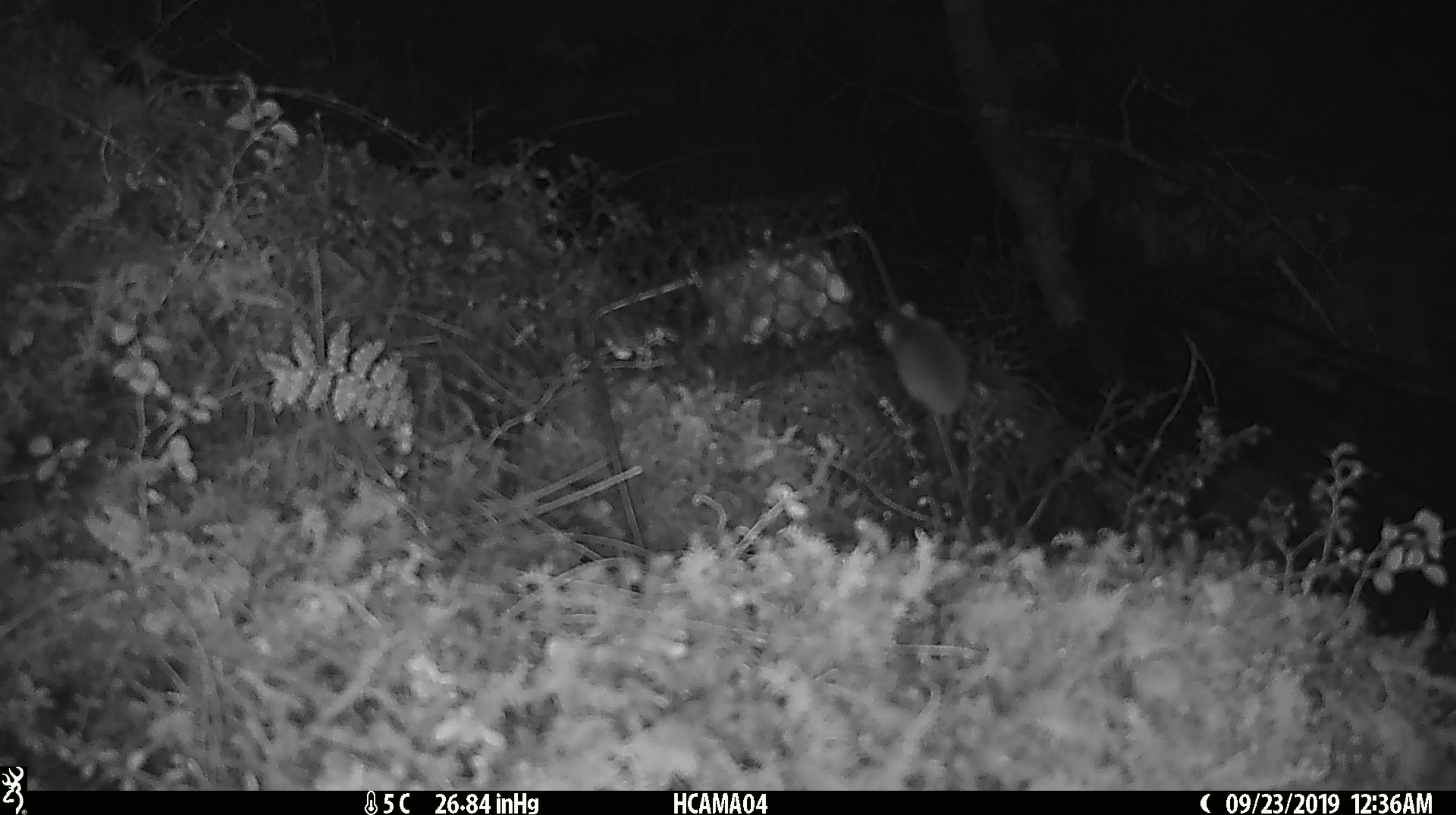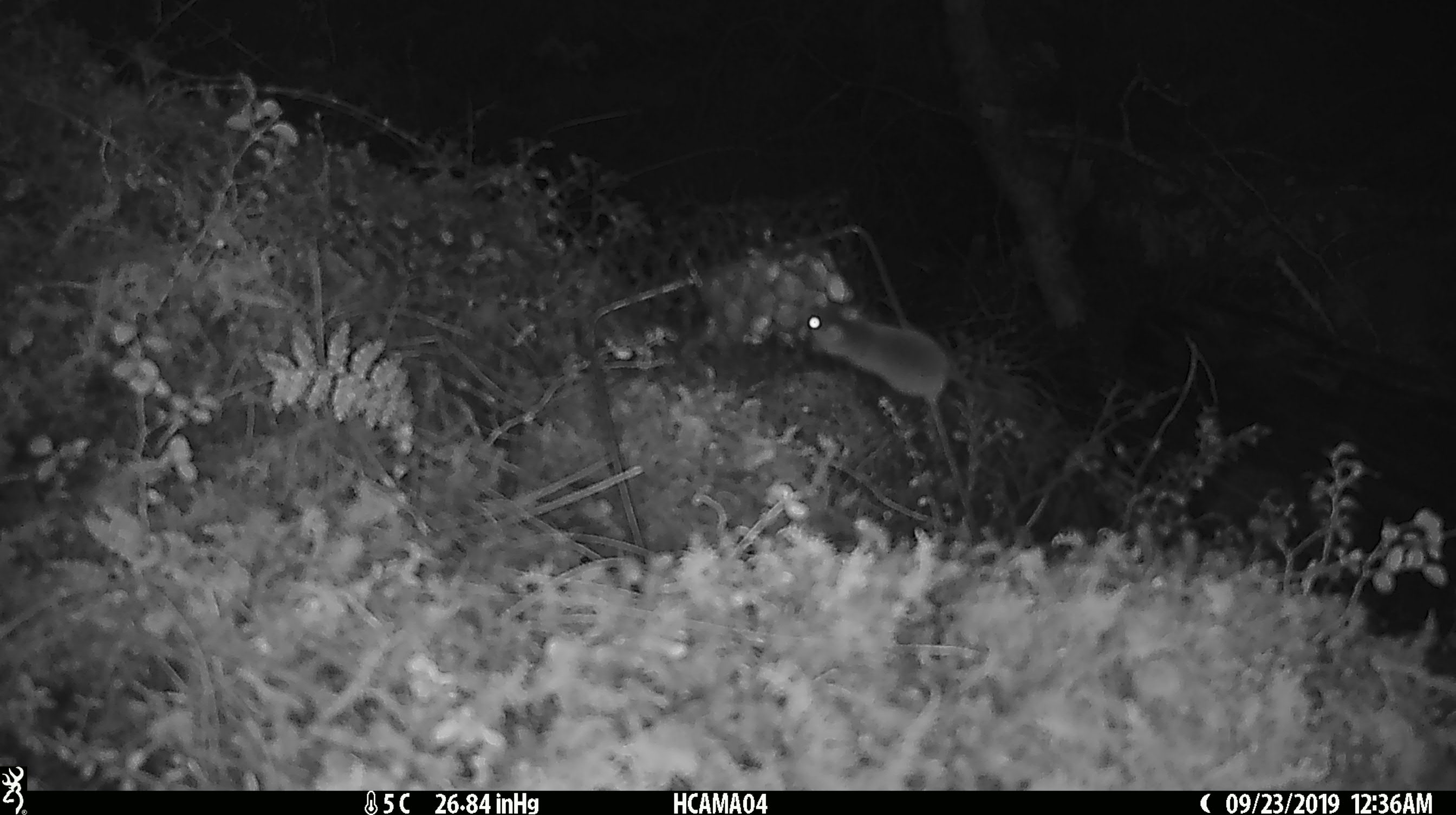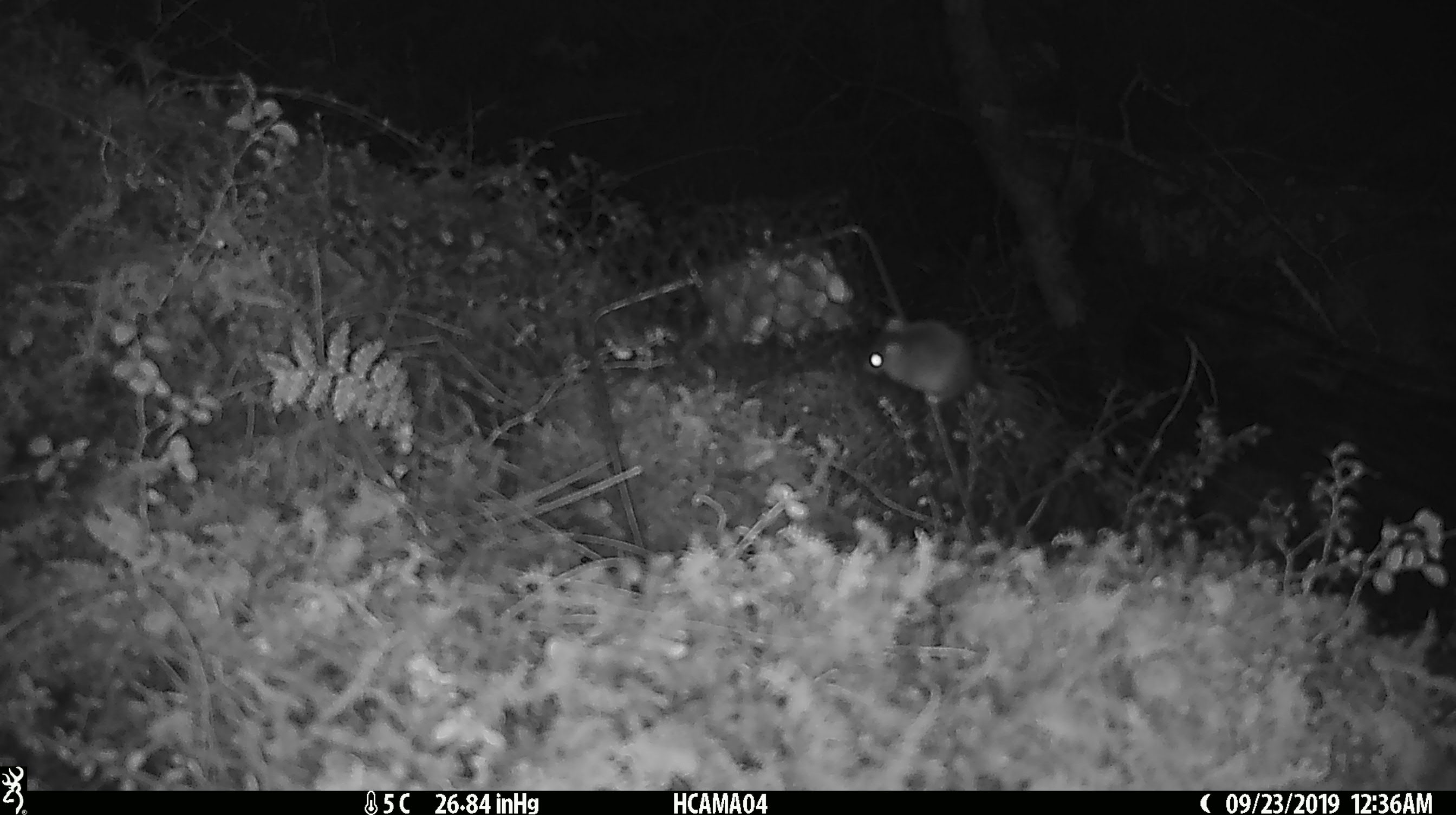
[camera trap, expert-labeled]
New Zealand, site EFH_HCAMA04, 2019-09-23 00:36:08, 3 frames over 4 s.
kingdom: Animalia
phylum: Chordata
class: Mammalia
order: Rodentia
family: Muridae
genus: Mus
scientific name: Mus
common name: mouse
Mouse (Mus).